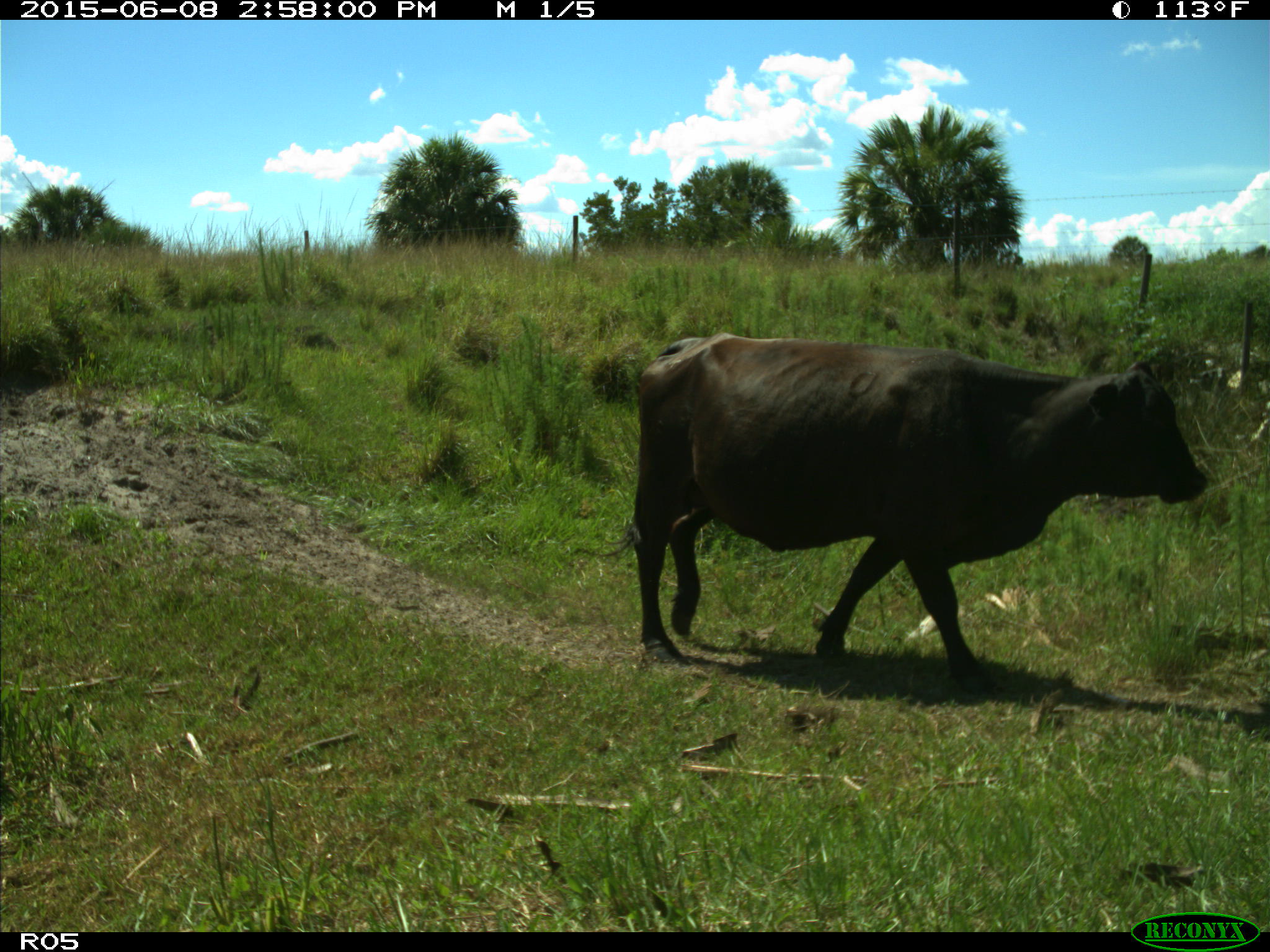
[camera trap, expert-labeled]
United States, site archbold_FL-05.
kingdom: Animalia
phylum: Chordata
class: Mammalia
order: Artiodactyla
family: Bovidae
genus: Bos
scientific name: Bos taurus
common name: domestic cow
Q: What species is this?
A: Bos taurus (domestic cow).